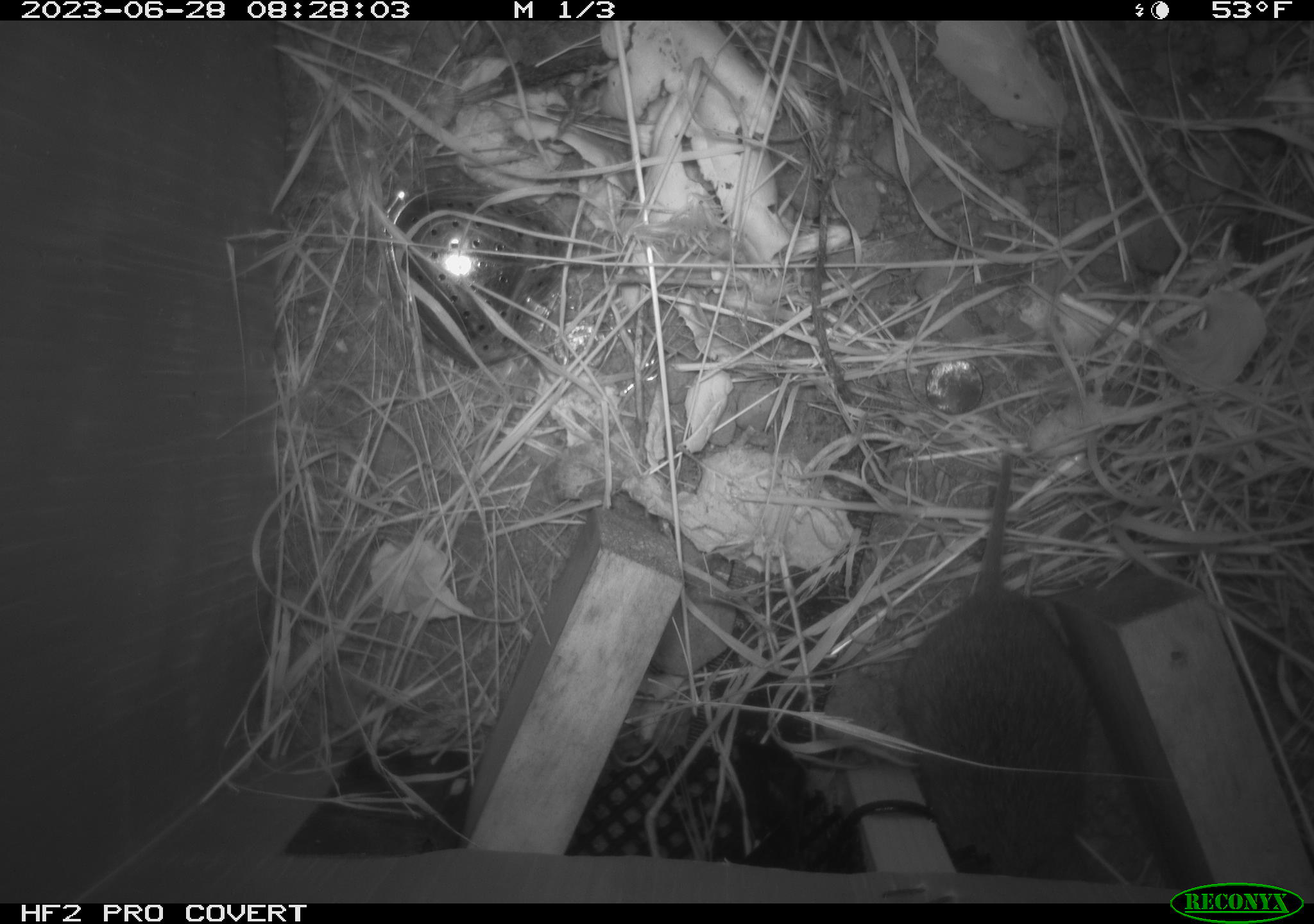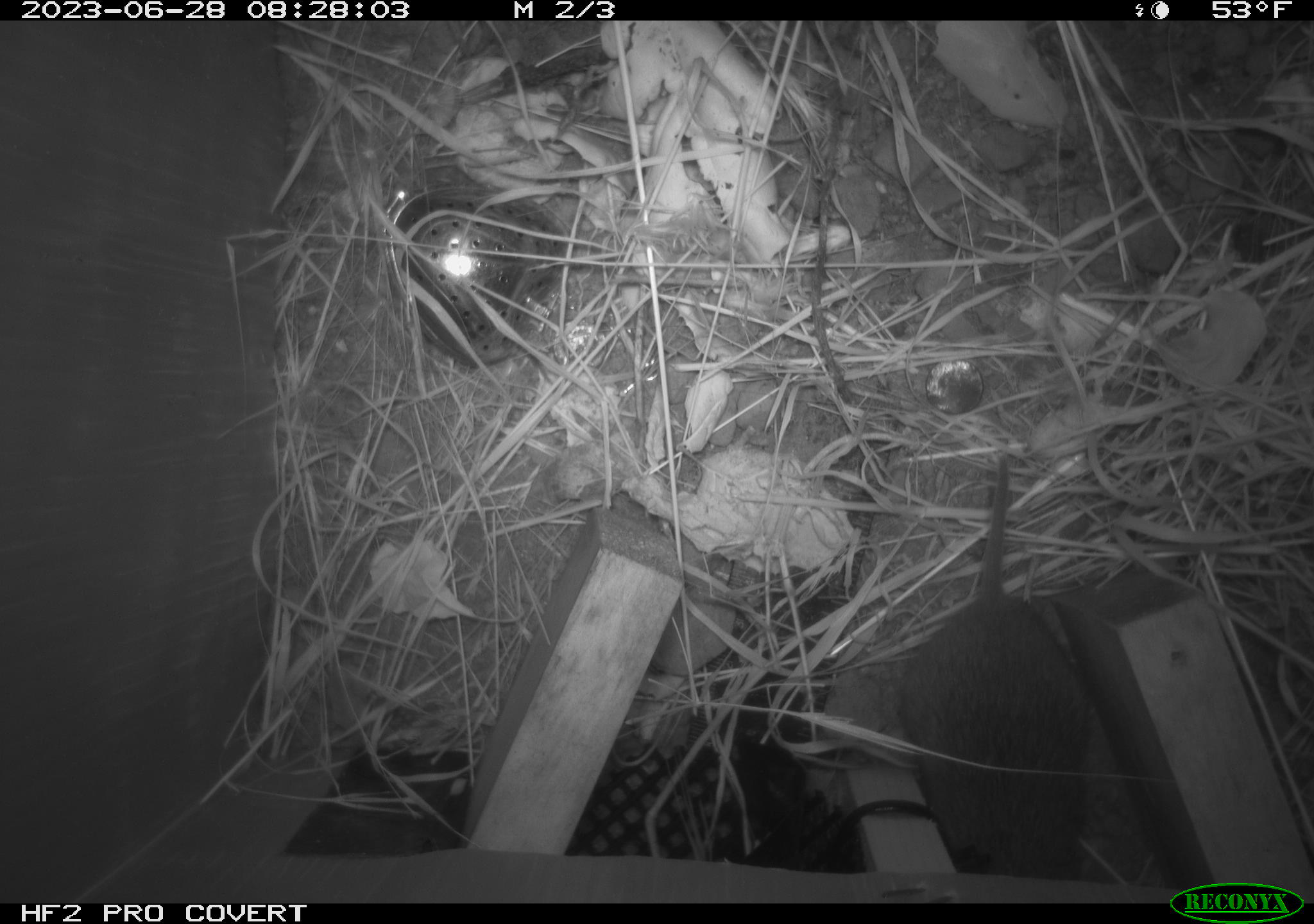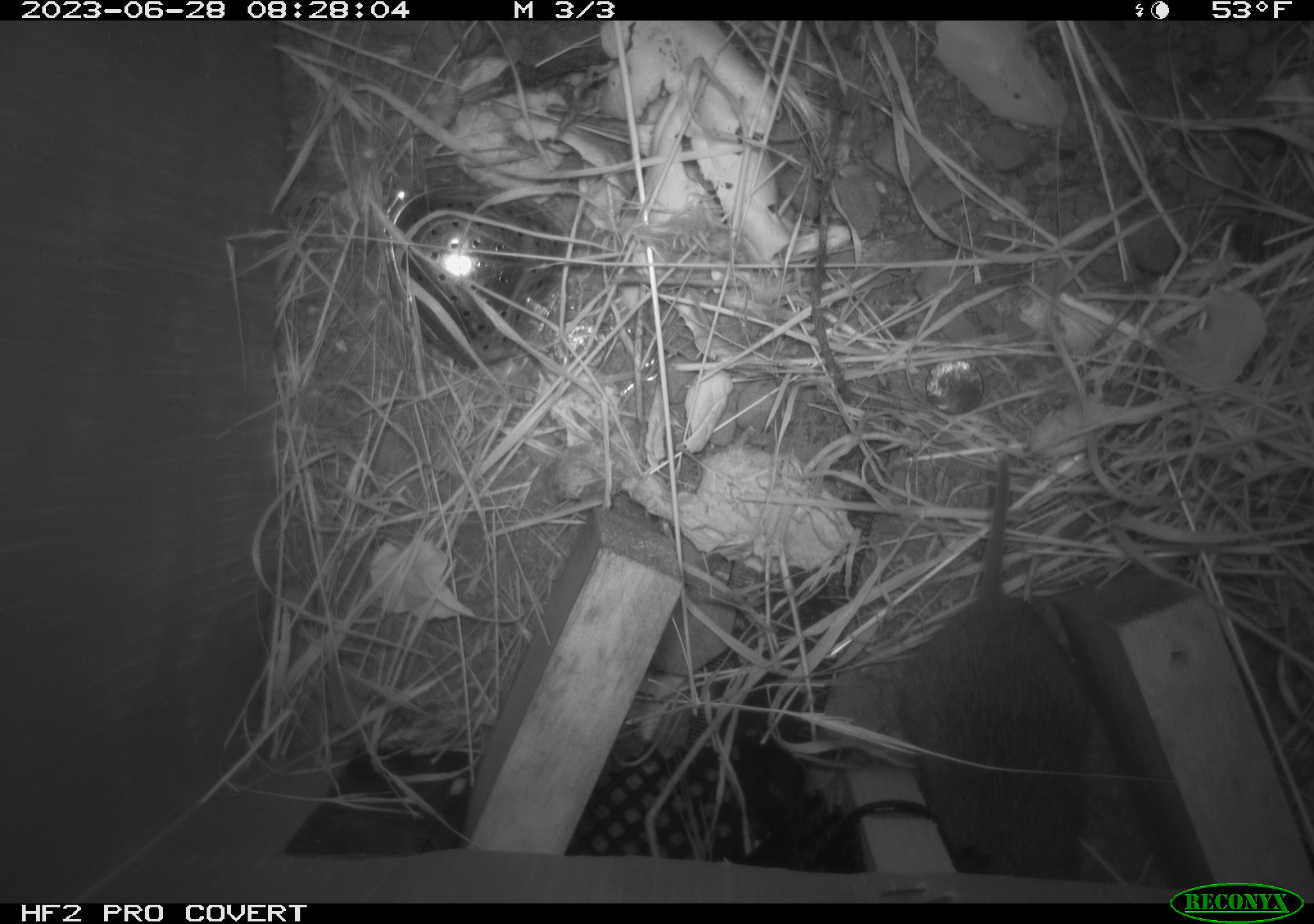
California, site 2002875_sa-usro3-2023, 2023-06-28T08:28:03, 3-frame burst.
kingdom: Animalia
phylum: Chordata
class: Mammalia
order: Rodentia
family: Cricetidae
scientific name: Arvicolinae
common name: voles, lemmings, and muskrats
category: arvicolinae subfamily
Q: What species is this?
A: Arvicolinae subfamily (voles, lemmings, and muskrats) (Arvicolinae).